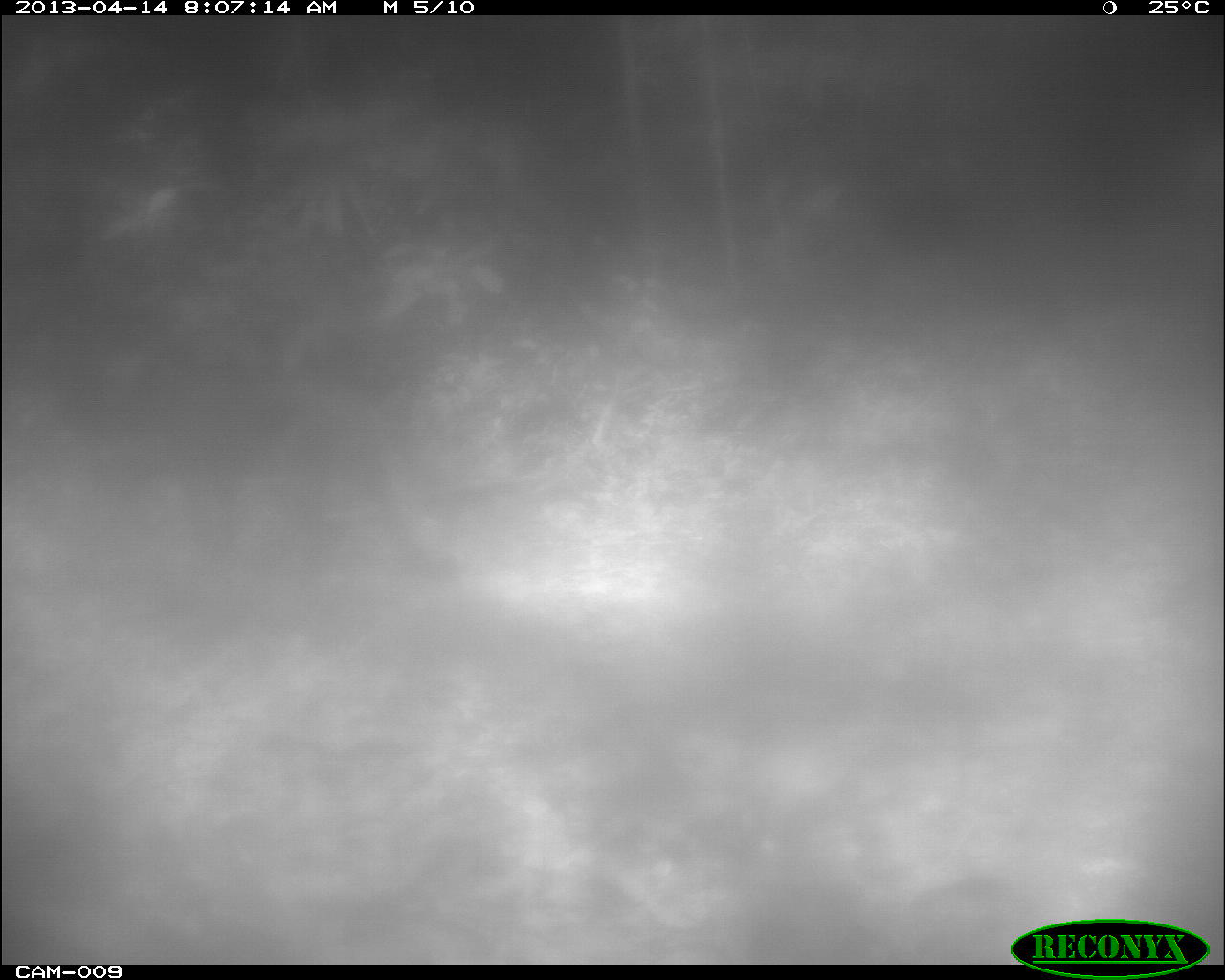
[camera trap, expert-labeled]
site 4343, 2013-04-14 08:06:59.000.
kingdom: Animalia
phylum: Chordata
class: Mammalia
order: Carnivora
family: Felidae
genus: Puma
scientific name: Puma concolor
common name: mountain lion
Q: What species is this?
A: Puma concolor (mountain lion).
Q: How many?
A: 1.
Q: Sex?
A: Male.